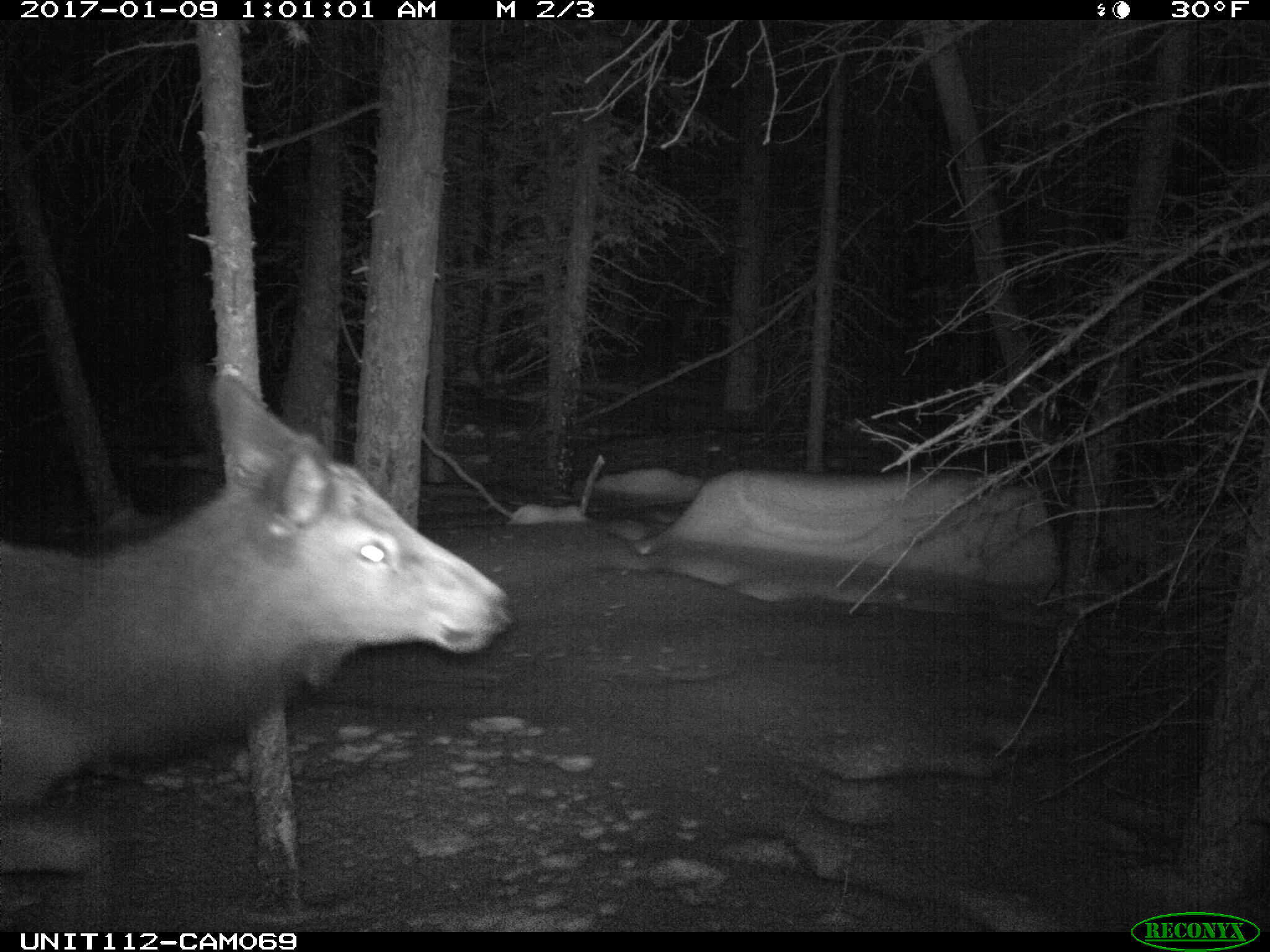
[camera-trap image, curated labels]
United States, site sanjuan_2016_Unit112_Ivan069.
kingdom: Animalia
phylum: Chordata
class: Mammalia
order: Artiodactyla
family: Cervidae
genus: Cervus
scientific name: Cervus elaphus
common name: red deer